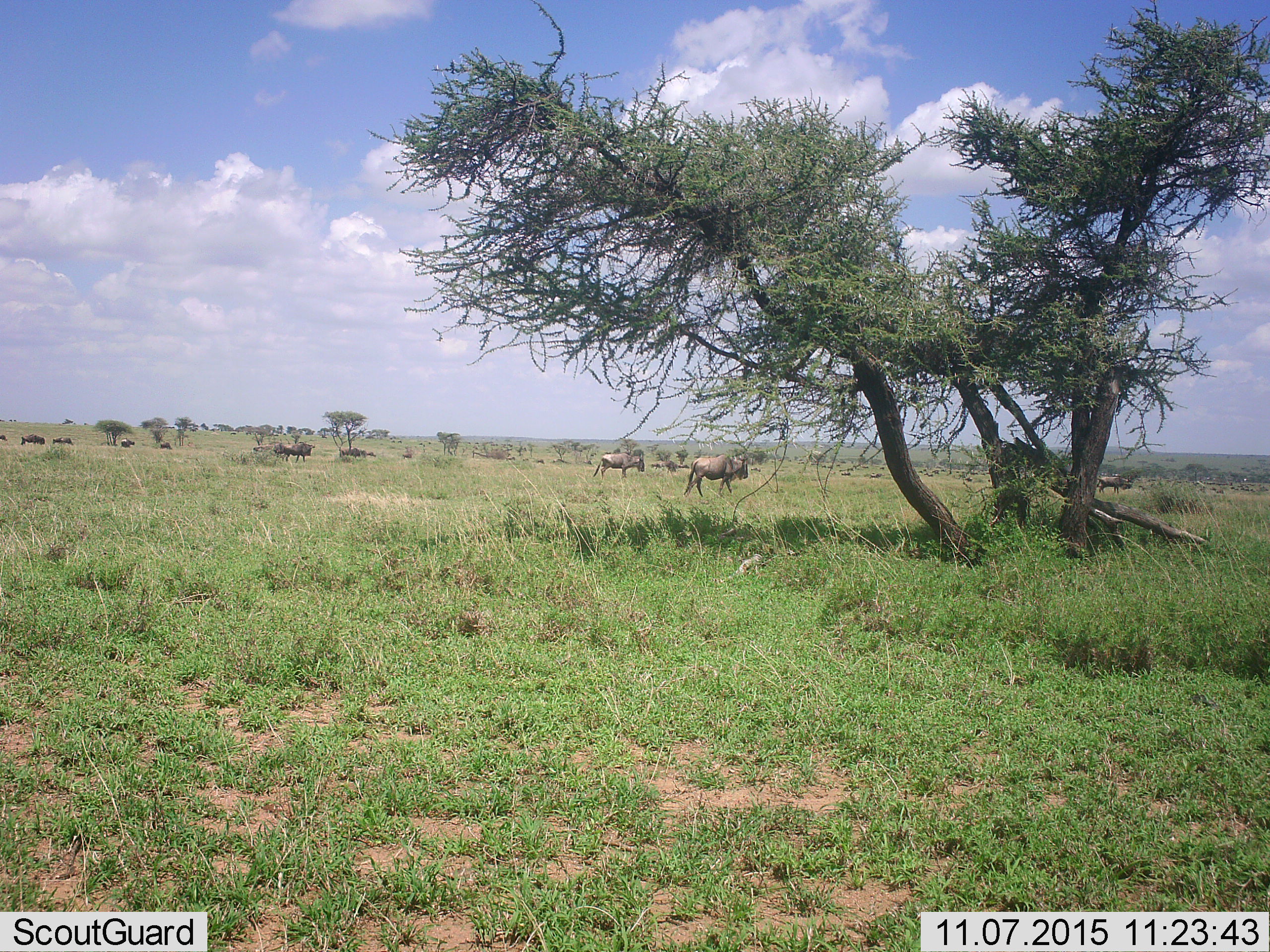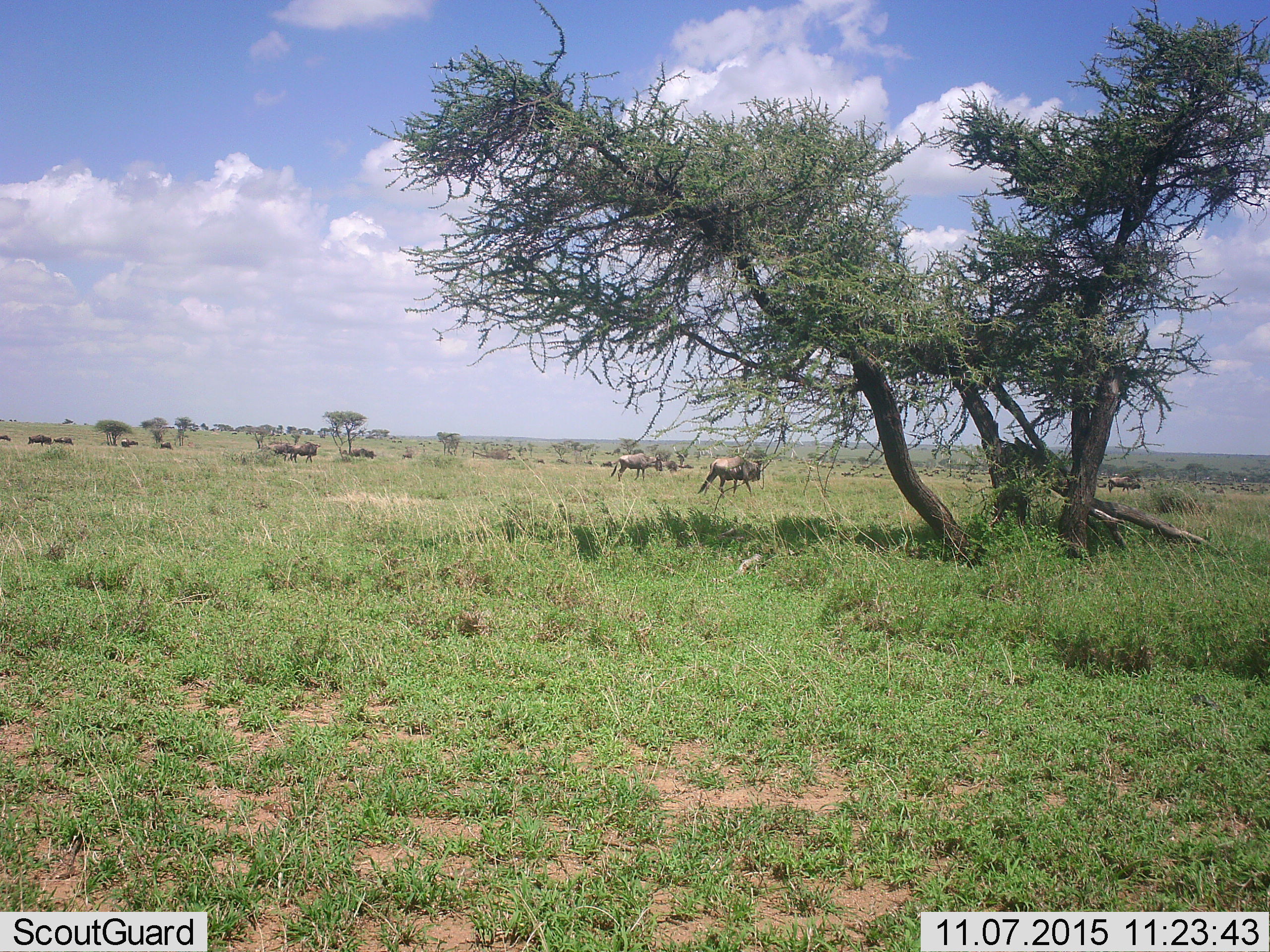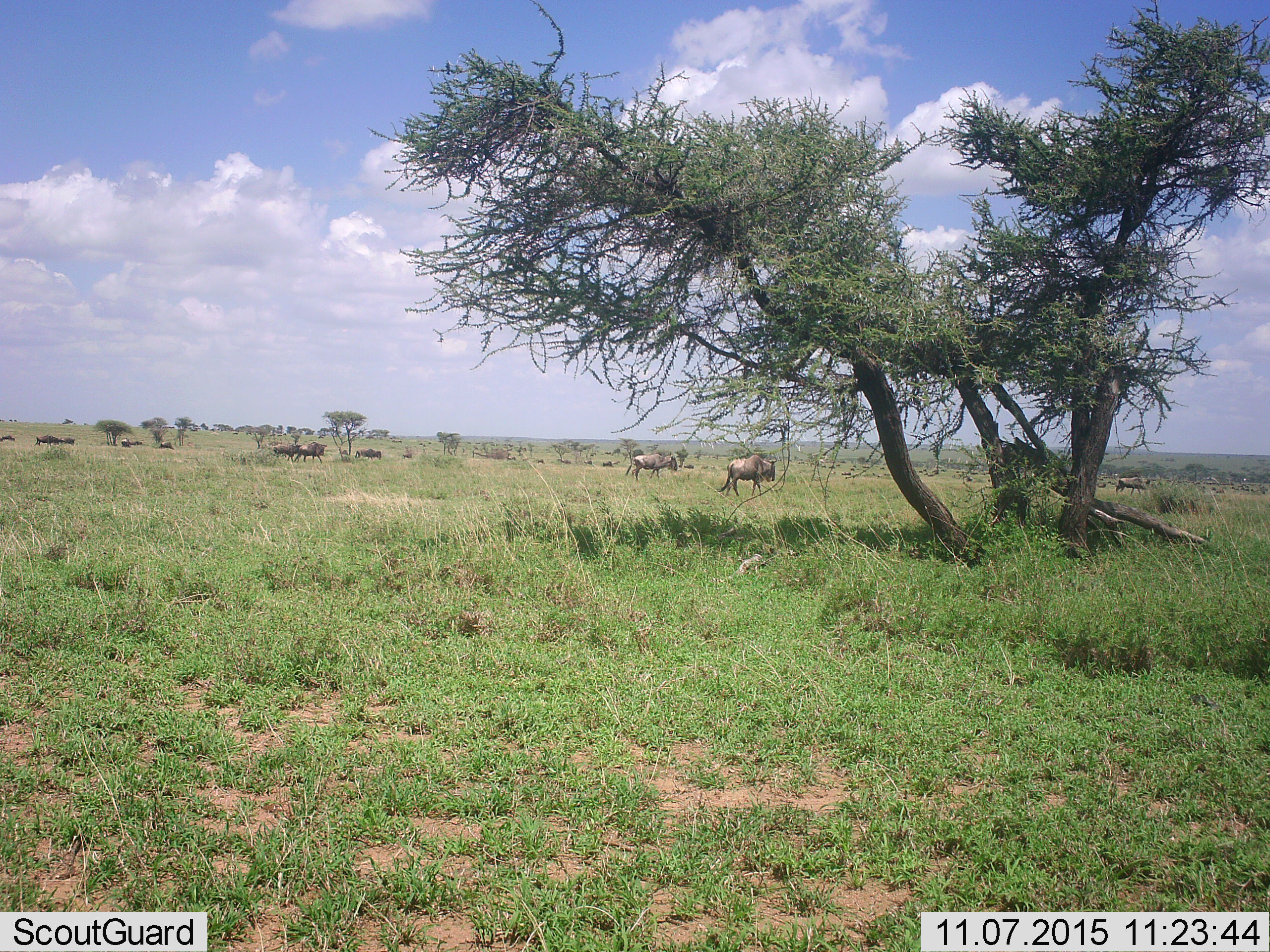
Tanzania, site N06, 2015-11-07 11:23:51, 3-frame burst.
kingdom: Animalia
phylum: Chordata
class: Mammalia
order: Artiodactyla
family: Bovidae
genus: Connochaetes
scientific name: Connochaetes taurinus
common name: blue wildebeest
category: wildebeest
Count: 11-50.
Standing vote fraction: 33%.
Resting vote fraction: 0%.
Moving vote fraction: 100%.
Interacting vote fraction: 0%.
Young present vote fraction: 0%.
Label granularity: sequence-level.